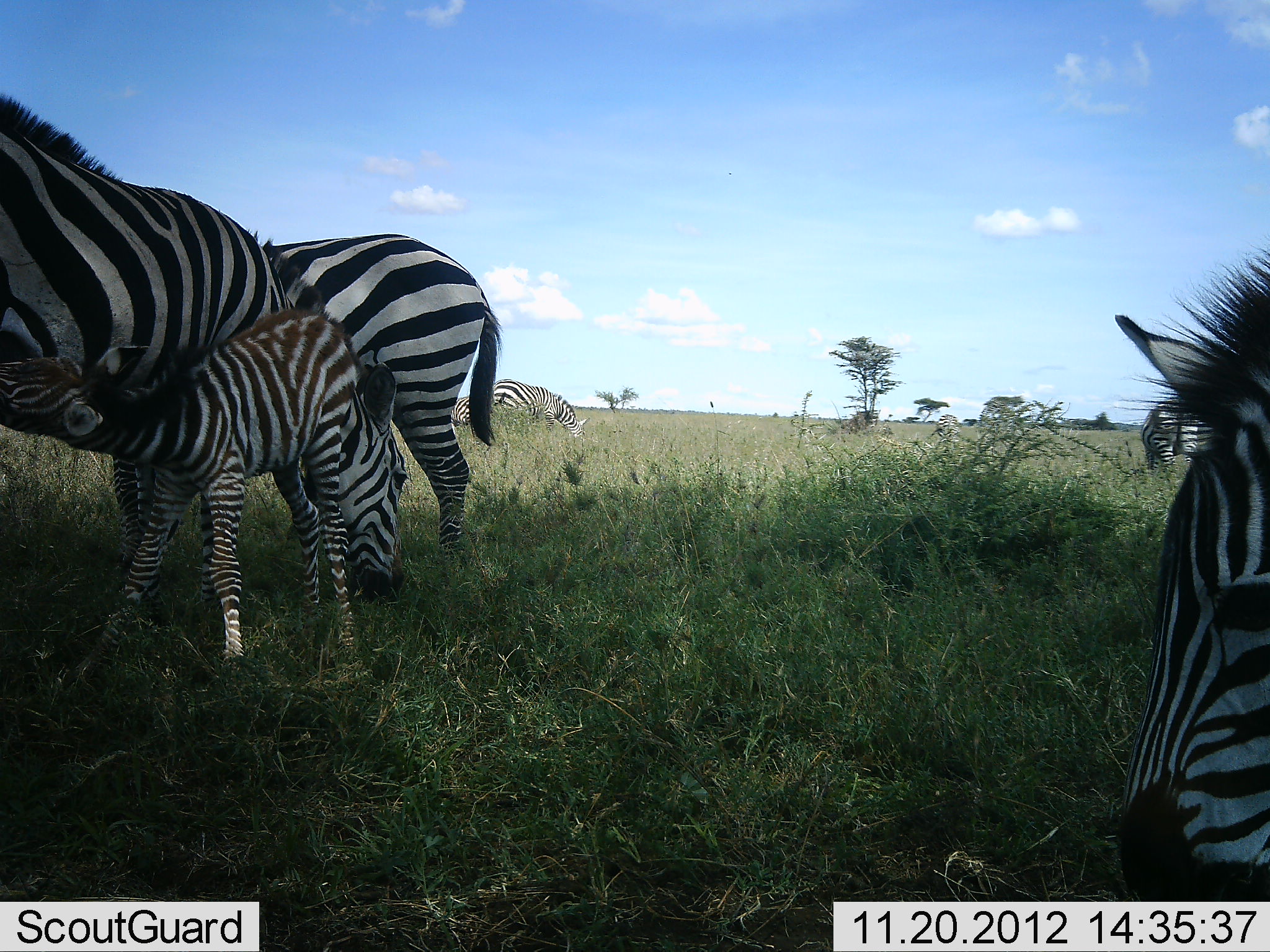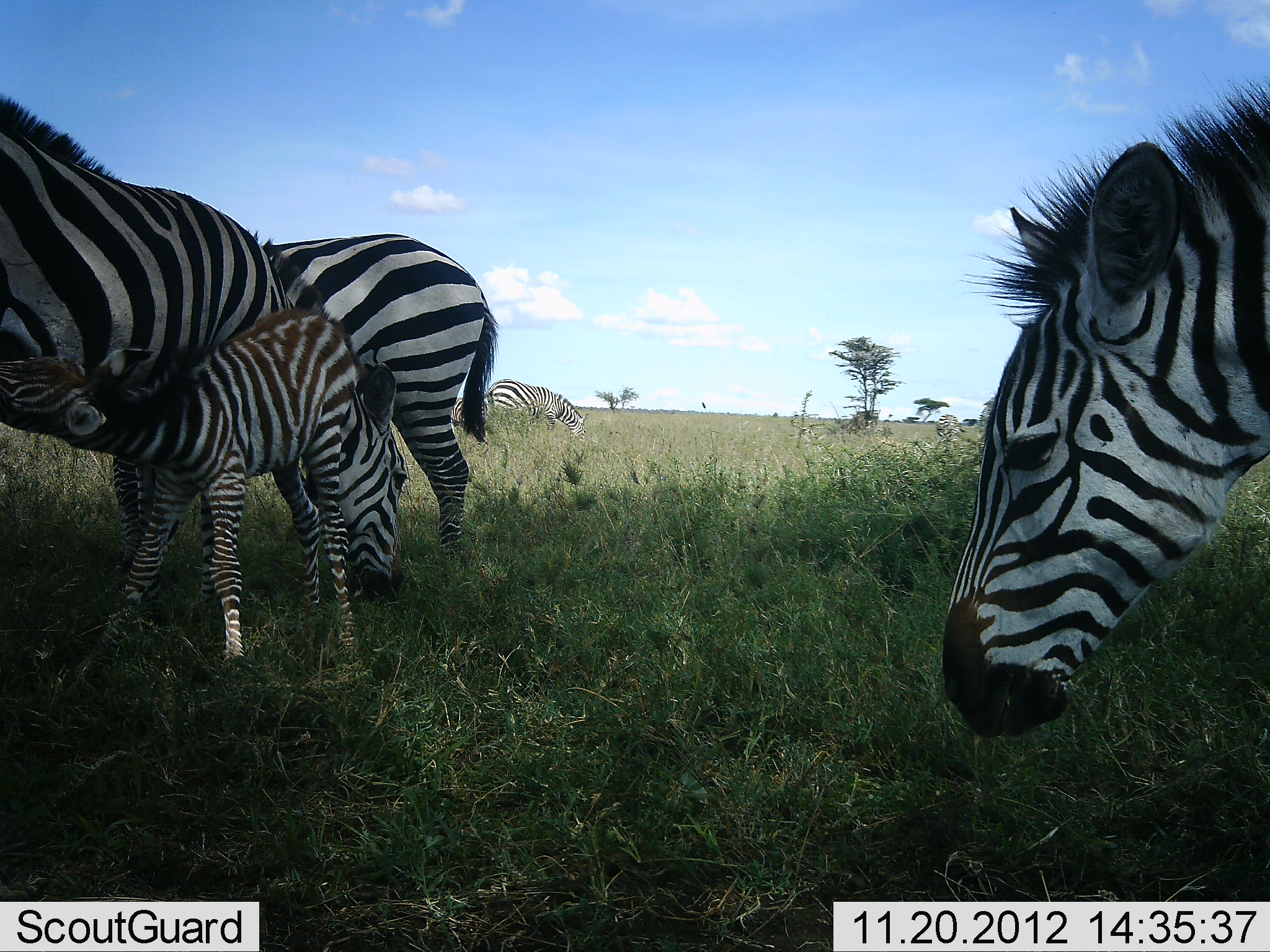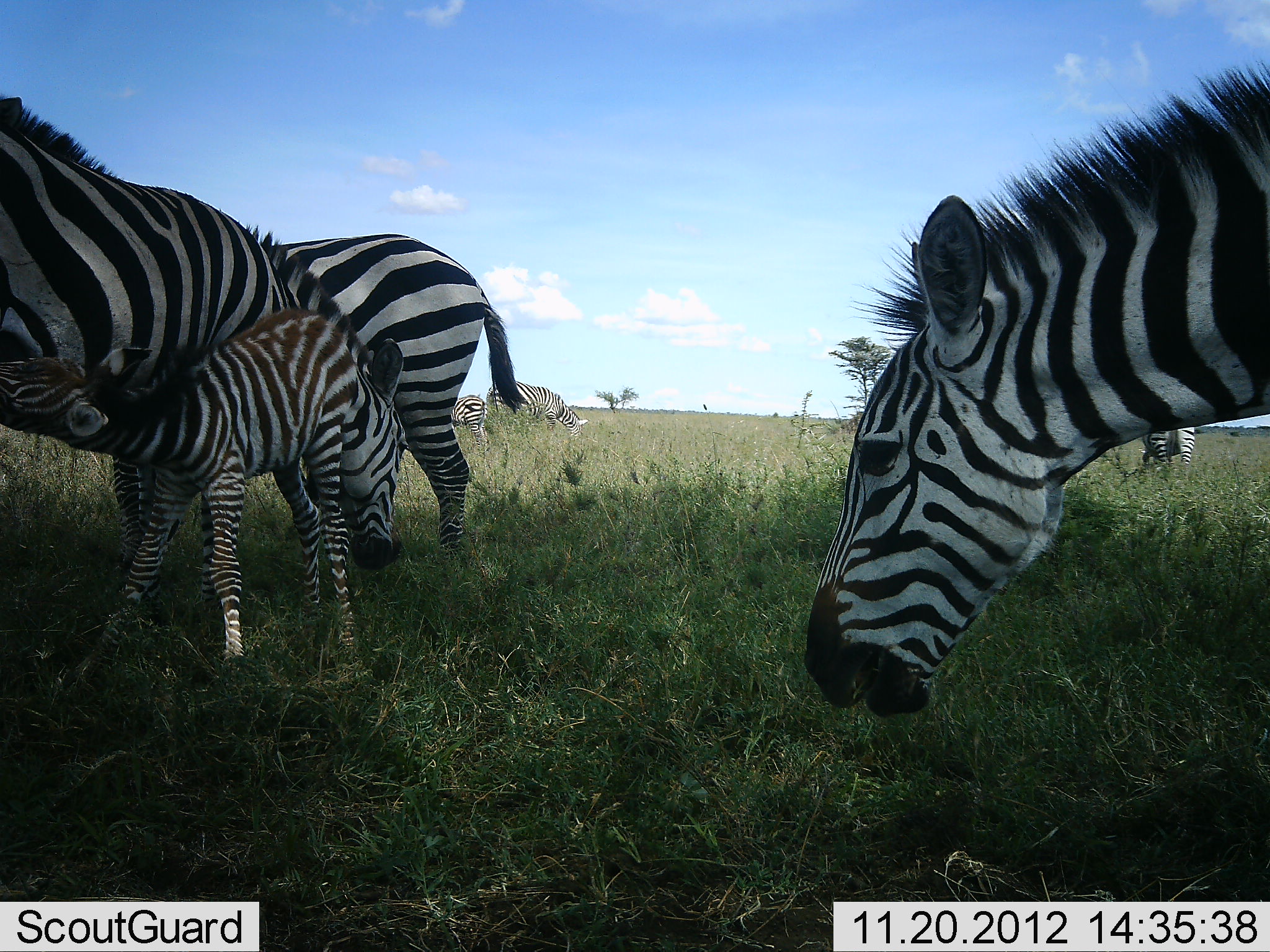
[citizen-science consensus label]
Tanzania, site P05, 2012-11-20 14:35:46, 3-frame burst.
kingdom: Animalia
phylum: Chordata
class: Mammalia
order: Perissodactyla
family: Equidae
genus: Equus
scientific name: Equus quagga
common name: plains zebra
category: zebra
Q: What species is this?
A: Zebra (plains zebra) (Equus quagga).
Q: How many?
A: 7.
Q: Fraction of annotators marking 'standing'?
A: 50%.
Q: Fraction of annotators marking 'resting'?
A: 0%.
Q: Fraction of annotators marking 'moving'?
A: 20%.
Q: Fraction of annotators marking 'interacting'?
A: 20%.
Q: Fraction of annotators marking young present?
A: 100%.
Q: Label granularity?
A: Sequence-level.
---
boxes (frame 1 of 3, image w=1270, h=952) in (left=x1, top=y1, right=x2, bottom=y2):
animal: (left=0, top=87, right=357, bottom=615); (left=0, top=309, right=354, bottom=685); (left=1112, top=229, right=1270, bottom=902); (left=249, top=224, right=499, bottom=601); (left=490, top=377, right=592, bottom=441); (left=1139, top=390, right=1219, bottom=471); (left=449, top=393, right=474, bottom=430); (left=935, top=411, right=960, bottom=448)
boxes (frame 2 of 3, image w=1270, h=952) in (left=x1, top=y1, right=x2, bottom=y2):
animal: (left=940, top=73, right=1270, bottom=741); (left=0, top=92, right=321, bottom=614); (left=0, top=304, right=361, bottom=683); (left=254, top=231, right=499, bottom=602); (left=486, top=376, right=592, bottom=445); (left=936, top=413, right=965, bottom=453); (left=451, top=396, right=467, bottom=426)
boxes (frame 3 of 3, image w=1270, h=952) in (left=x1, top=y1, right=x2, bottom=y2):
animal: (left=800, top=47, right=1270, bottom=724); (left=0, top=92, right=318, bottom=661); (left=0, top=311, right=361, bottom=661); (left=265, top=231, right=531, bottom=568); (left=484, top=379, right=590, bottom=441); (left=1140, top=421, right=1196, bottom=467); (left=455, top=395, right=489, bottom=433)